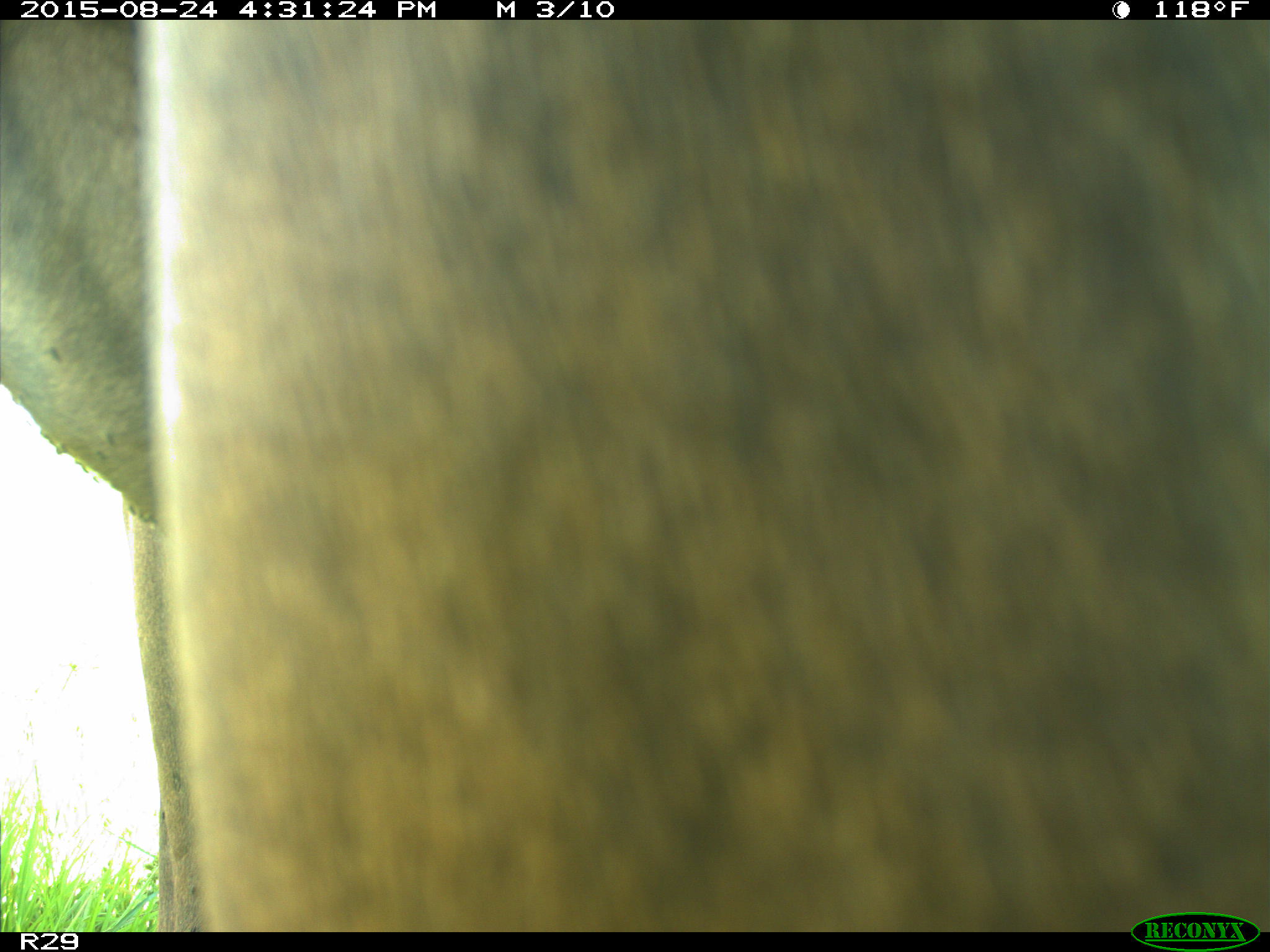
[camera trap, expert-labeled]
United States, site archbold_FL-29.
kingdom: Animalia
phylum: Chordata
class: Mammalia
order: Artiodactyla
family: Bovidae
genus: Bos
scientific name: Bos taurus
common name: domestic cow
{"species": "Bos taurus (domestic cow)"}